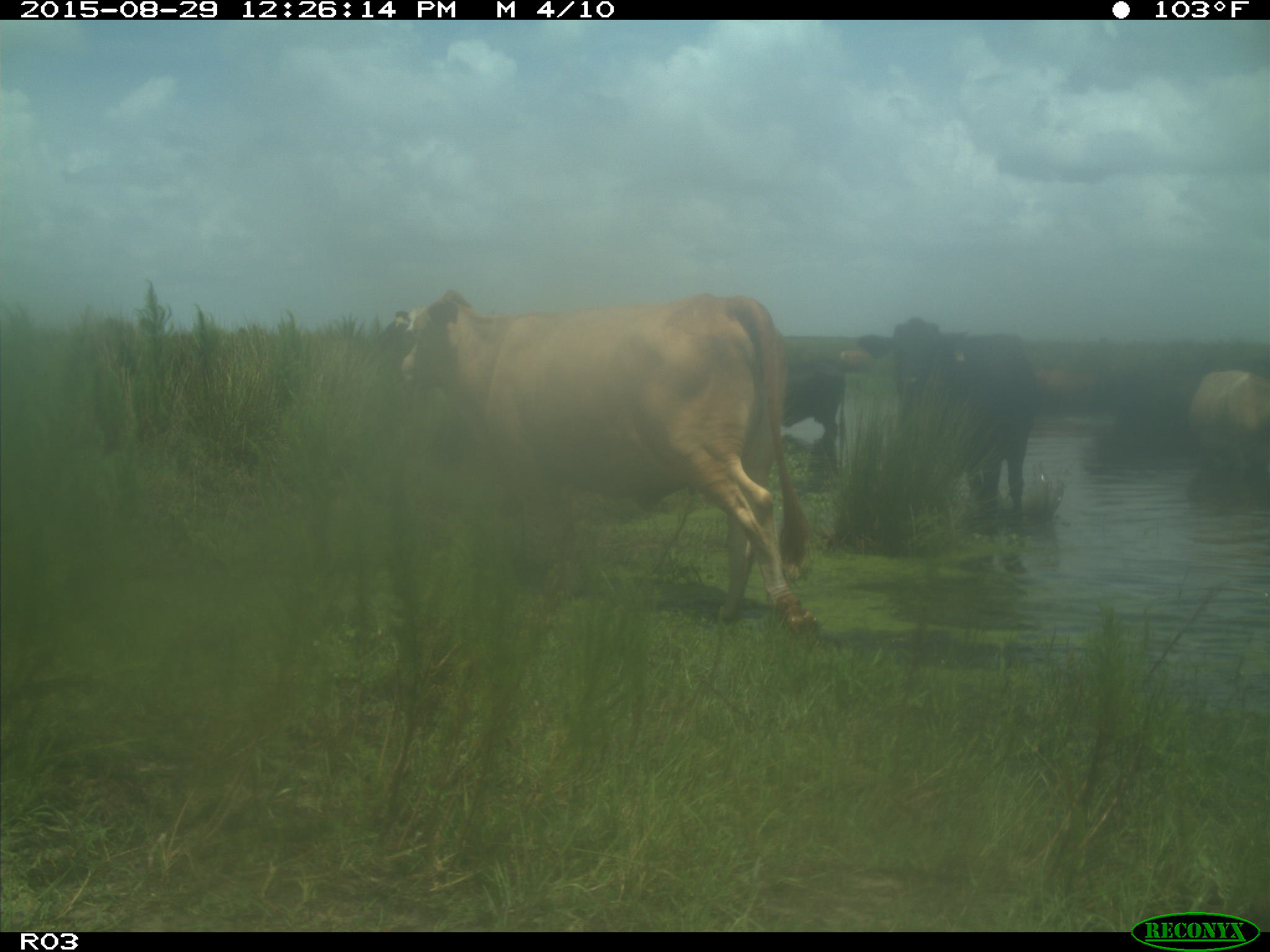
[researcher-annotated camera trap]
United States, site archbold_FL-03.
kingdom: Animalia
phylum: Chordata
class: Mammalia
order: Artiodactyla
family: Bovidae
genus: Bos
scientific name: Bos taurus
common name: domestic cow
Bos taurus (domestic cow).